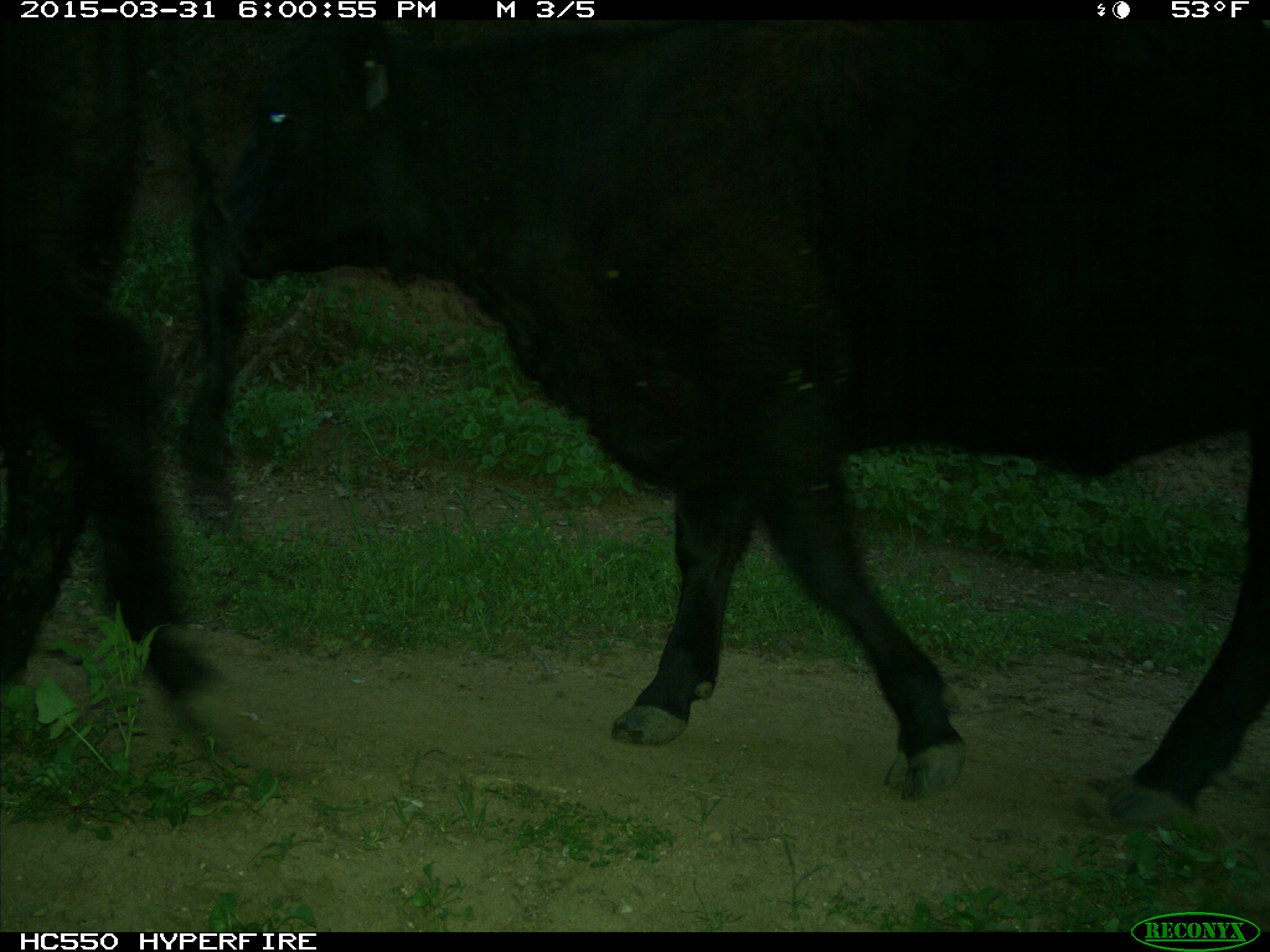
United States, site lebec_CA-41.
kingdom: Animalia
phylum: Chordata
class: Mammalia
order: Artiodactyla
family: Bovidae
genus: Bos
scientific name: Bos taurus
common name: domestic cow